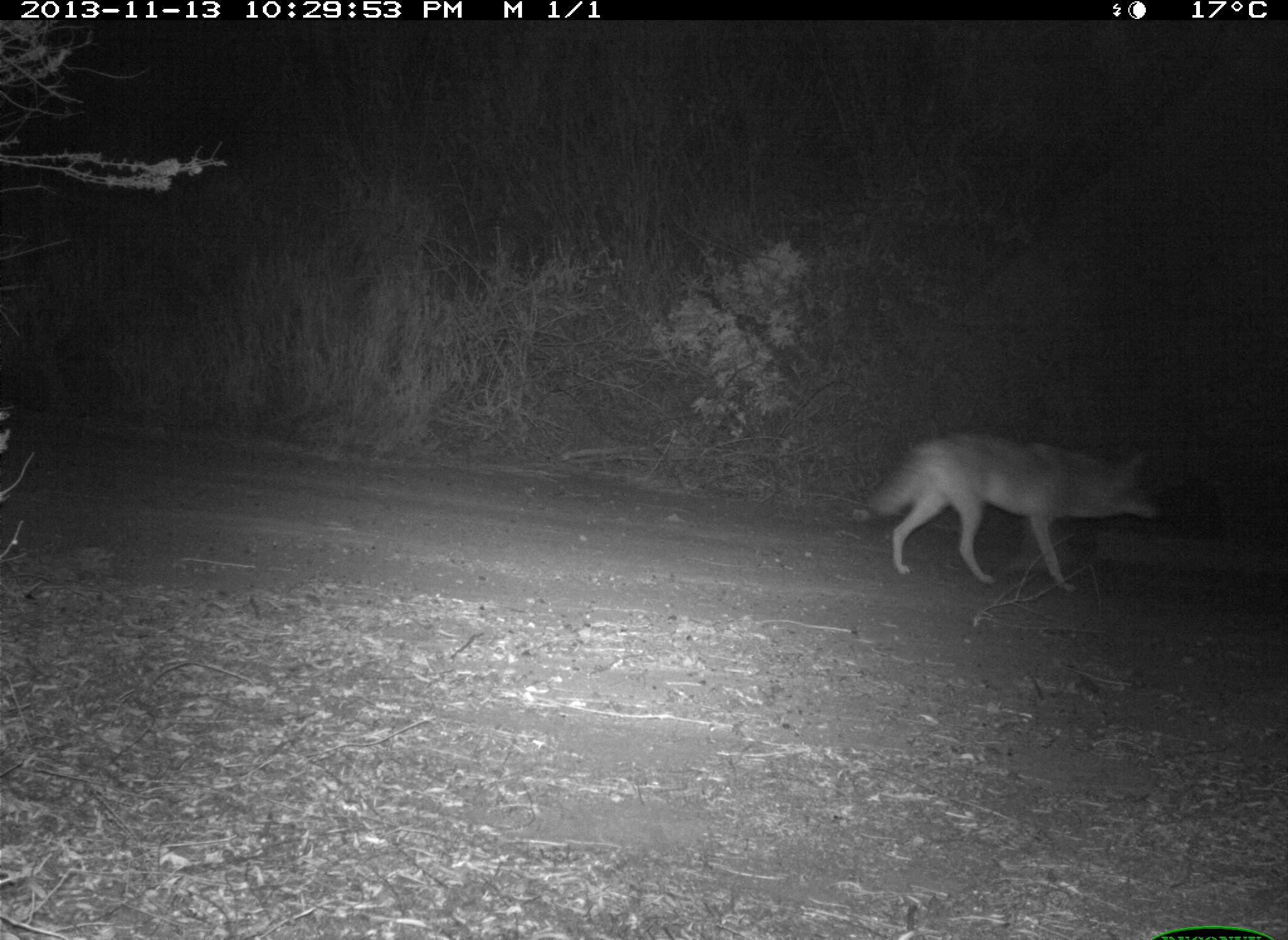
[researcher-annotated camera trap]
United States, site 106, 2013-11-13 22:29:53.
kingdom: Animalia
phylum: Chordata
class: Mammalia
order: Carnivora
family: Canidae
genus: Canis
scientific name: Canis latrans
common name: coyote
Coyote (Canis latrans).